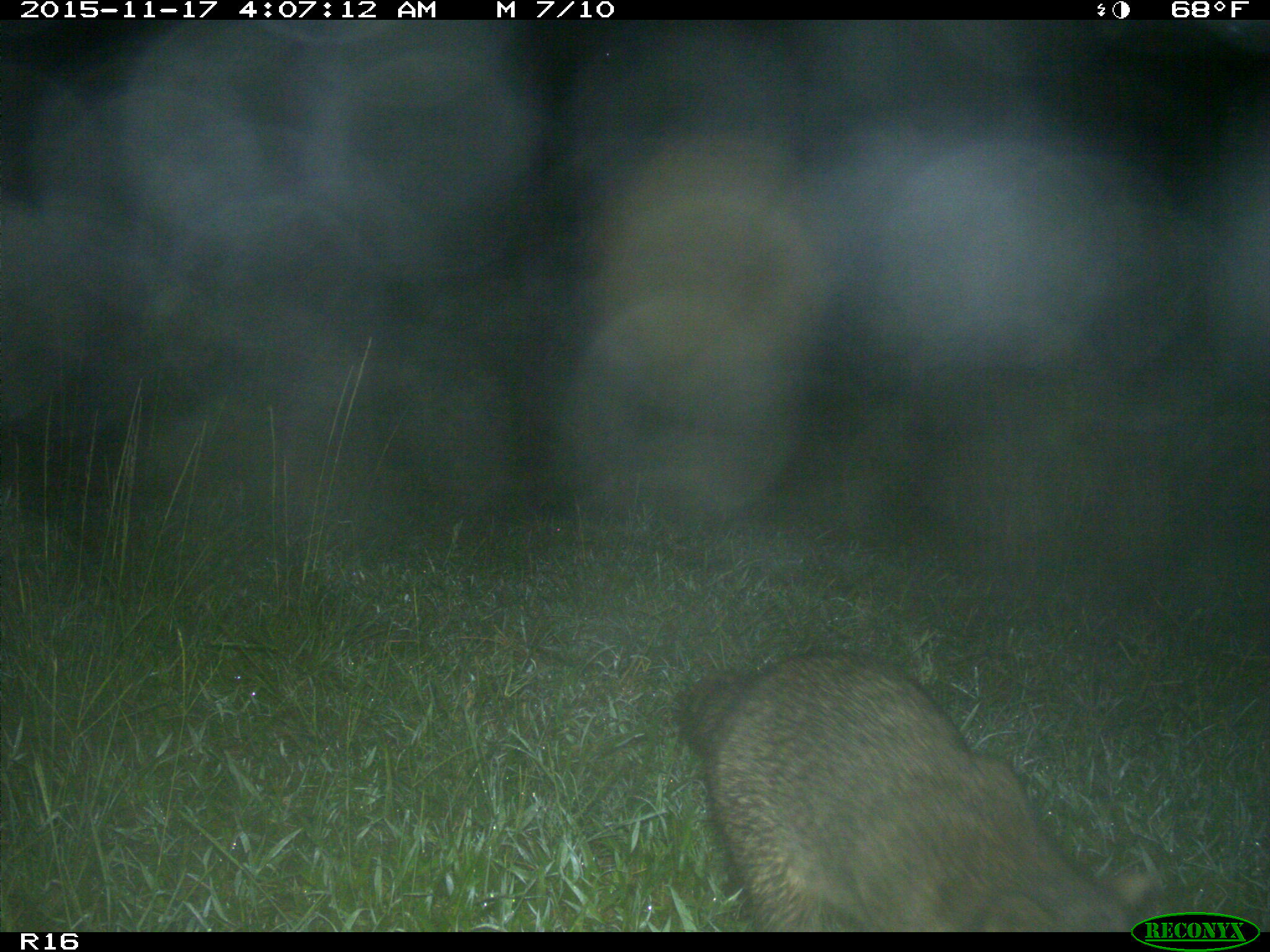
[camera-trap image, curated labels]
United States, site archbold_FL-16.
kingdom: Animalia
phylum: Chordata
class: Mammalia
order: Carnivora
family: Procyonidae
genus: Procyon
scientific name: Procyon lotor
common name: common raccoon